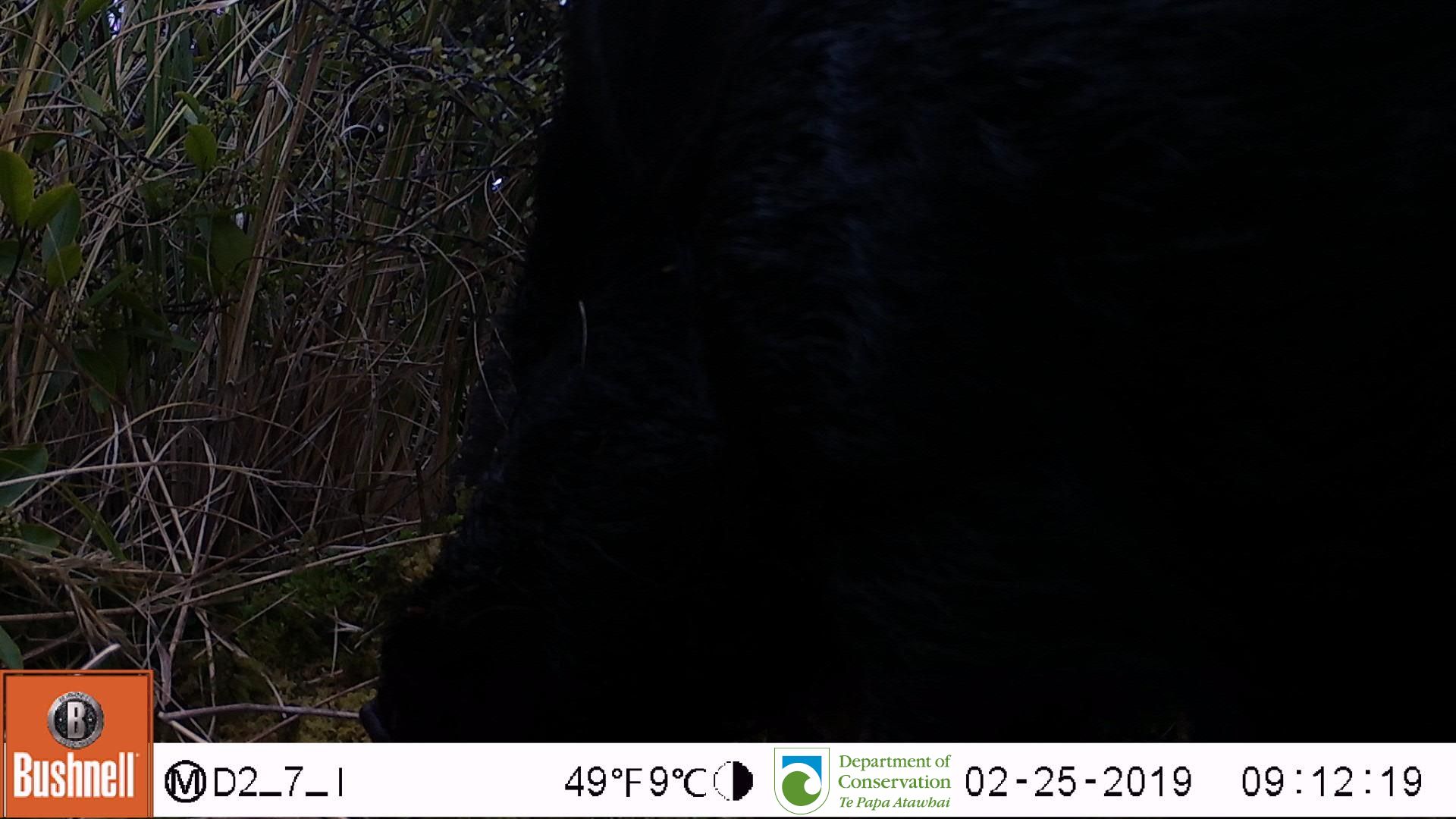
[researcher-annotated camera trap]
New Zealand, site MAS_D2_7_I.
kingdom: Animalia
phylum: Chordata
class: Mammalia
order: Artiodactyla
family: Suidae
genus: Sus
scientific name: Sus scrofa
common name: pig